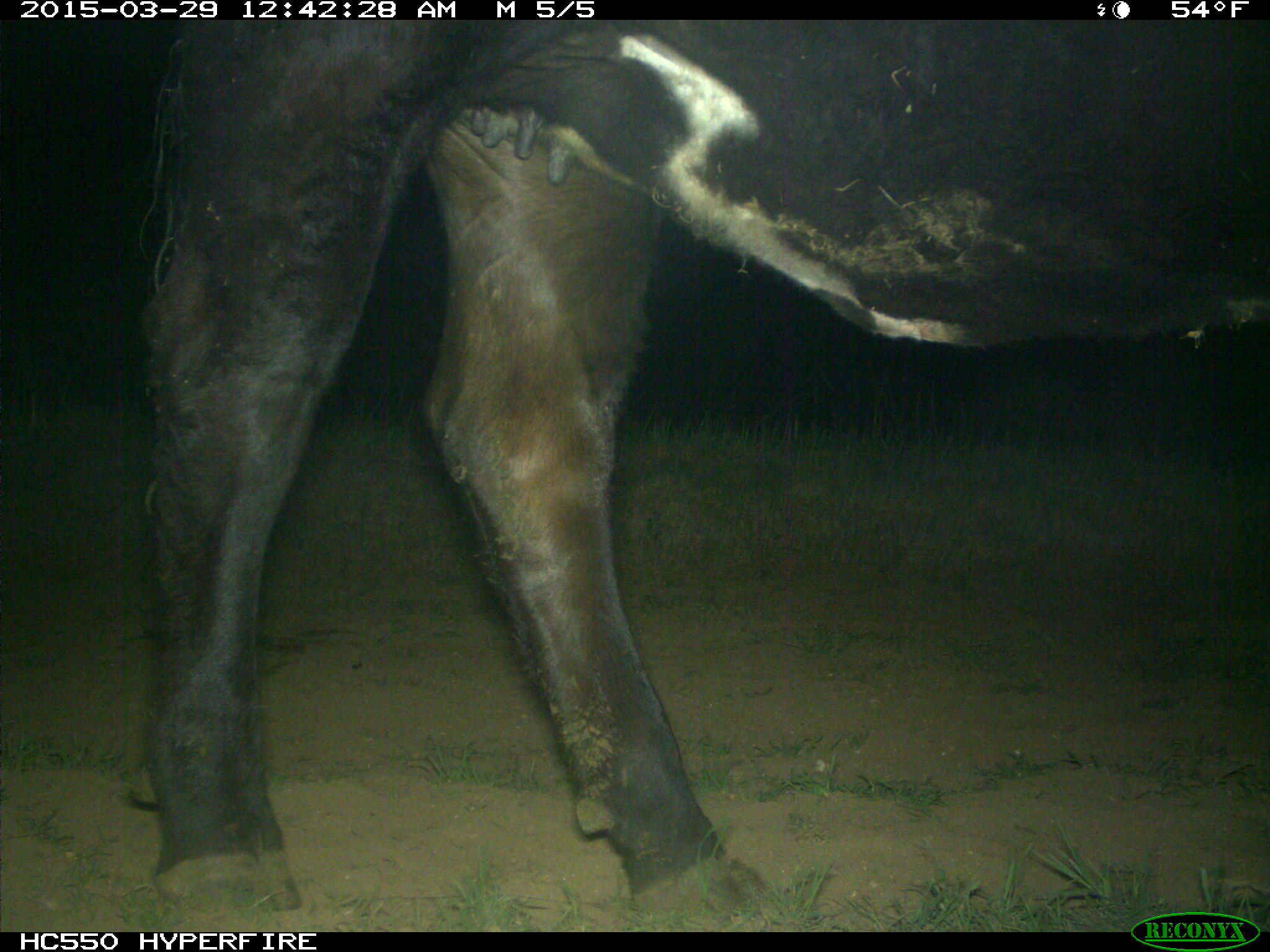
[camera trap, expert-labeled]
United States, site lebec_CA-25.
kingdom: Animalia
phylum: Chordata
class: Mammalia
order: Artiodactyla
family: Bovidae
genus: Bos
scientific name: Bos taurus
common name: domestic cow